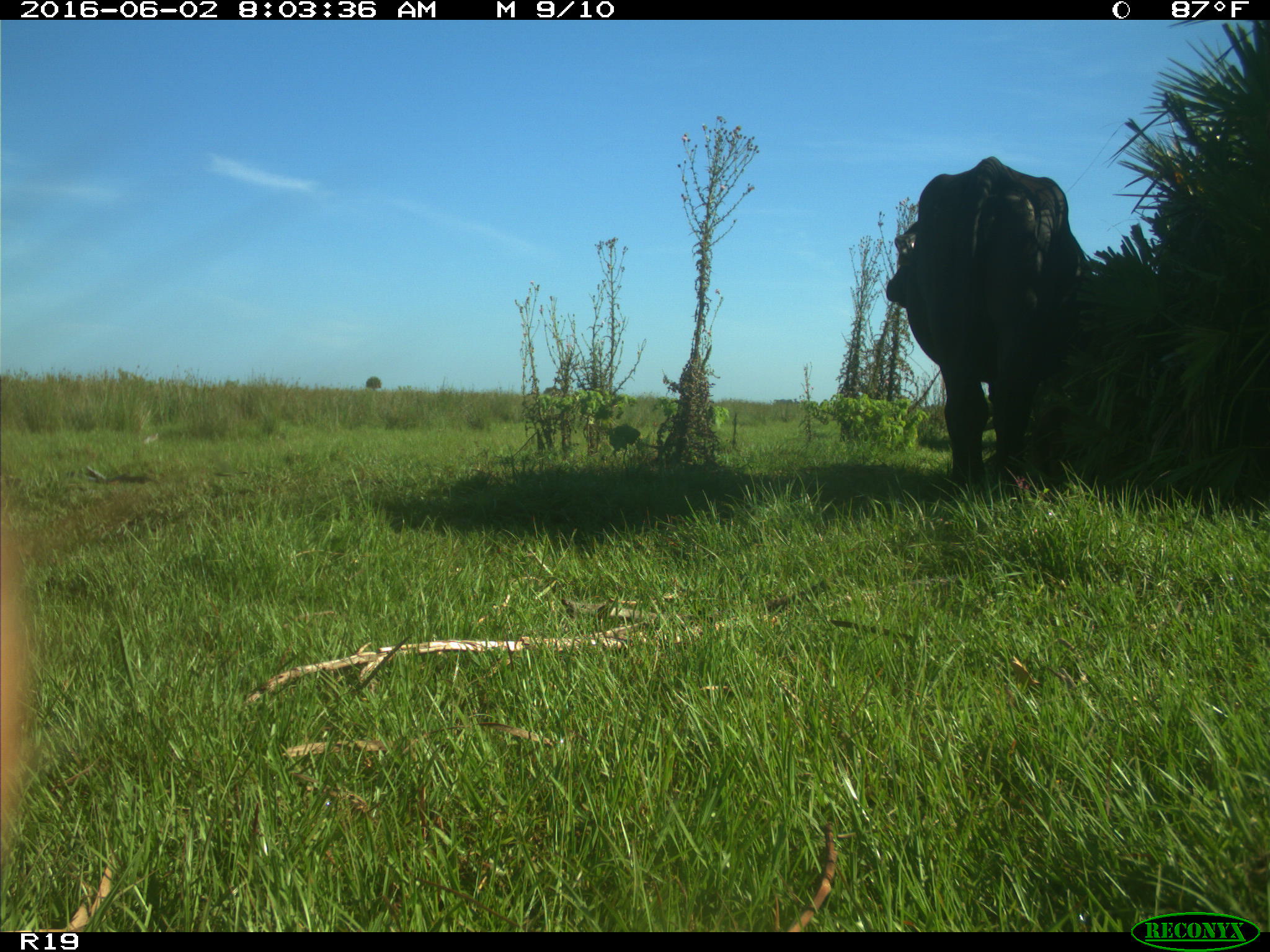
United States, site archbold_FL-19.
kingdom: Animalia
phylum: Chordata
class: Mammalia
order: Artiodactyla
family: Bovidae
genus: Bos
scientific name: Bos taurus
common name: domestic cow